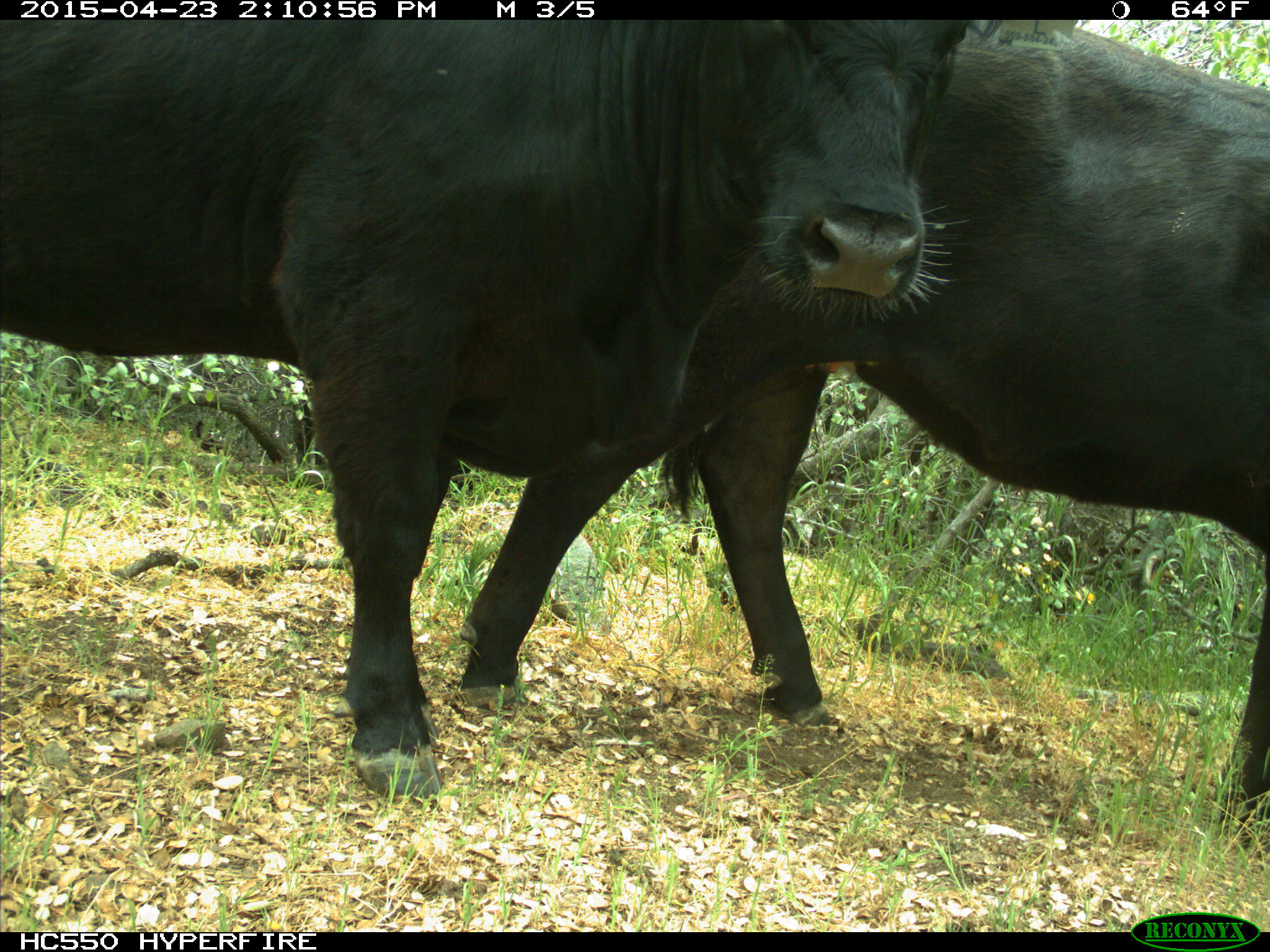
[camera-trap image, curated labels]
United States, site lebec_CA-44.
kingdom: Animalia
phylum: Chordata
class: Mammalia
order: Artiodactyla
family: Bovidae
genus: Bos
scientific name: Bos taurus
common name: domestic cow